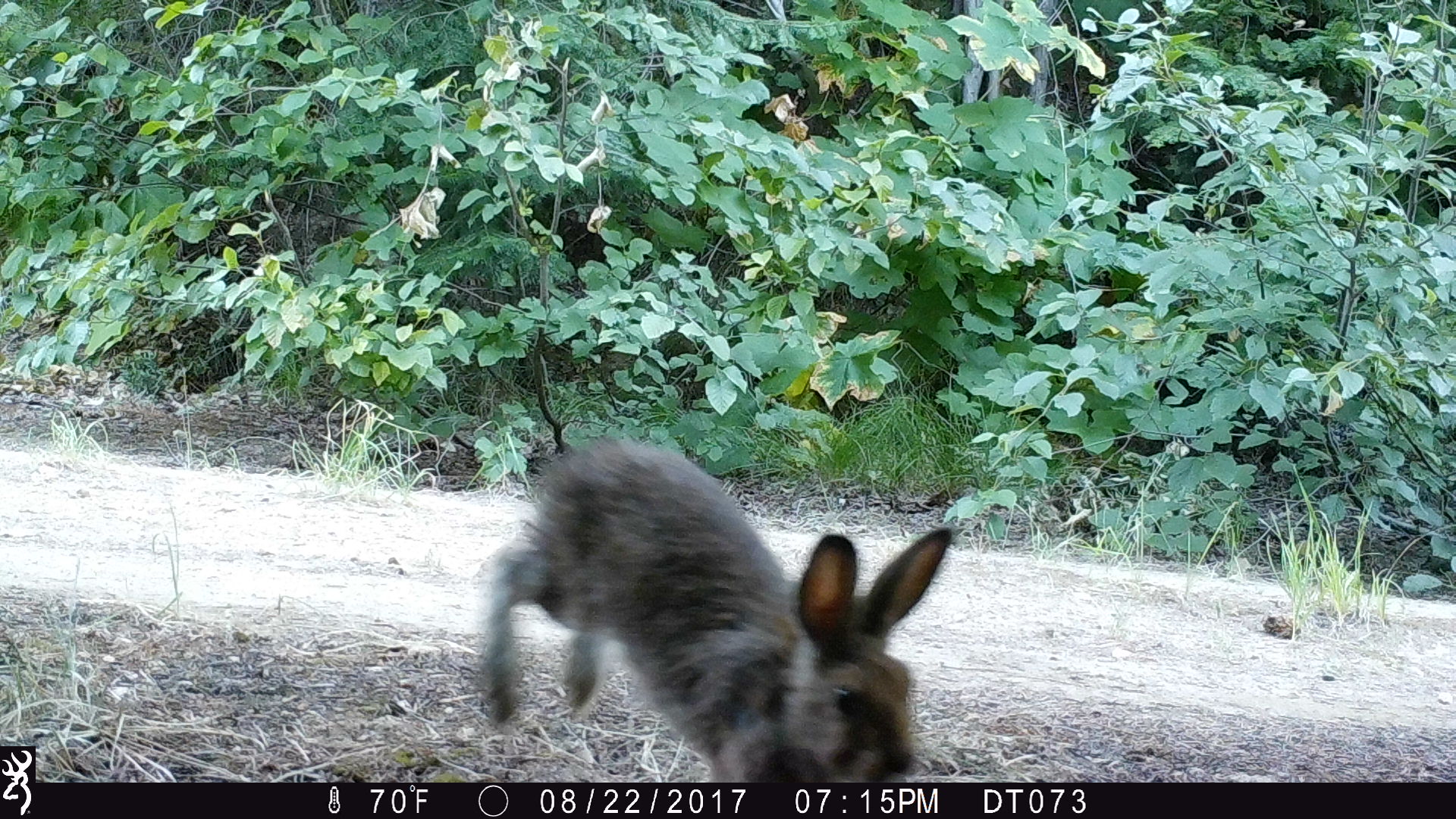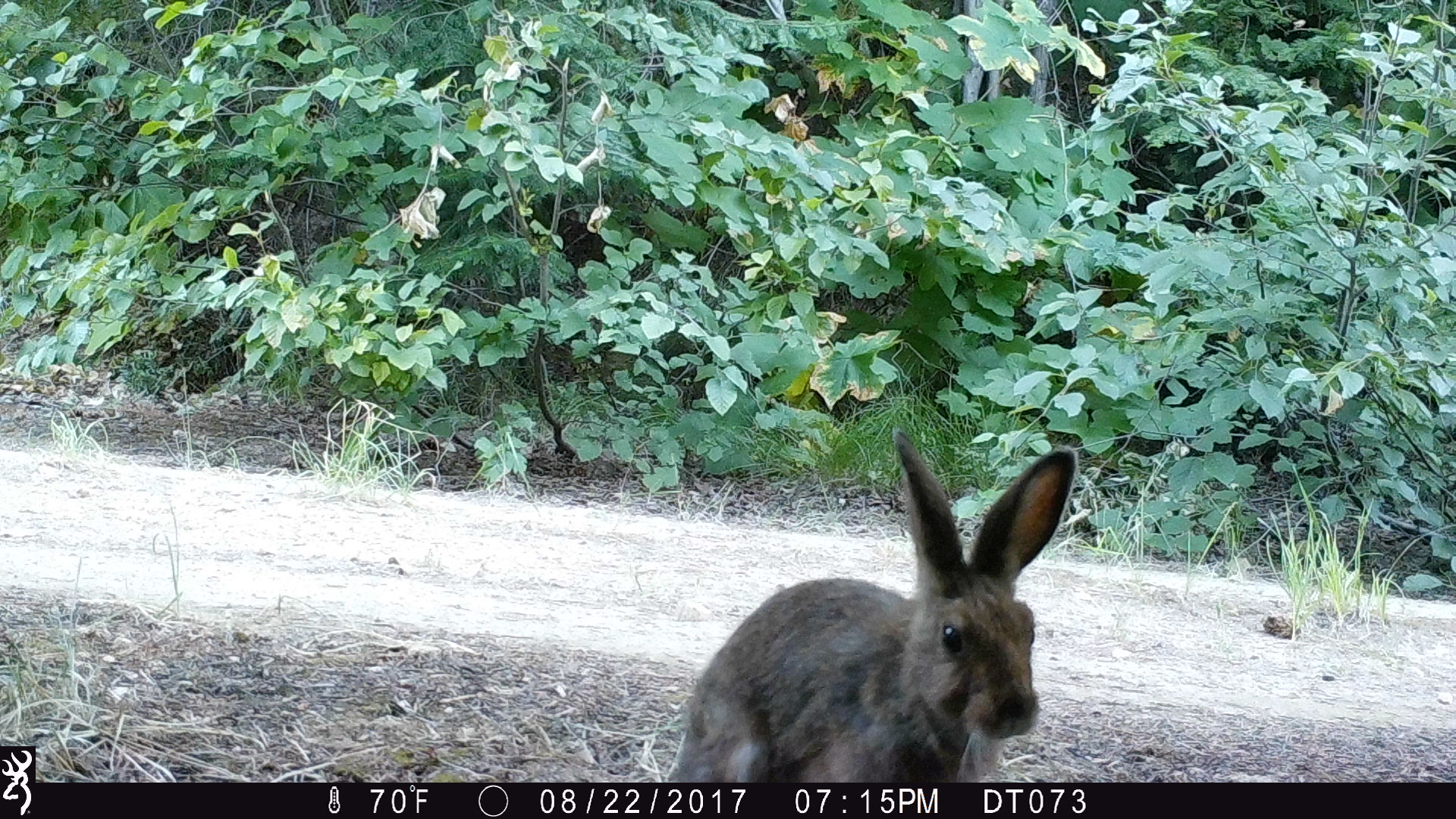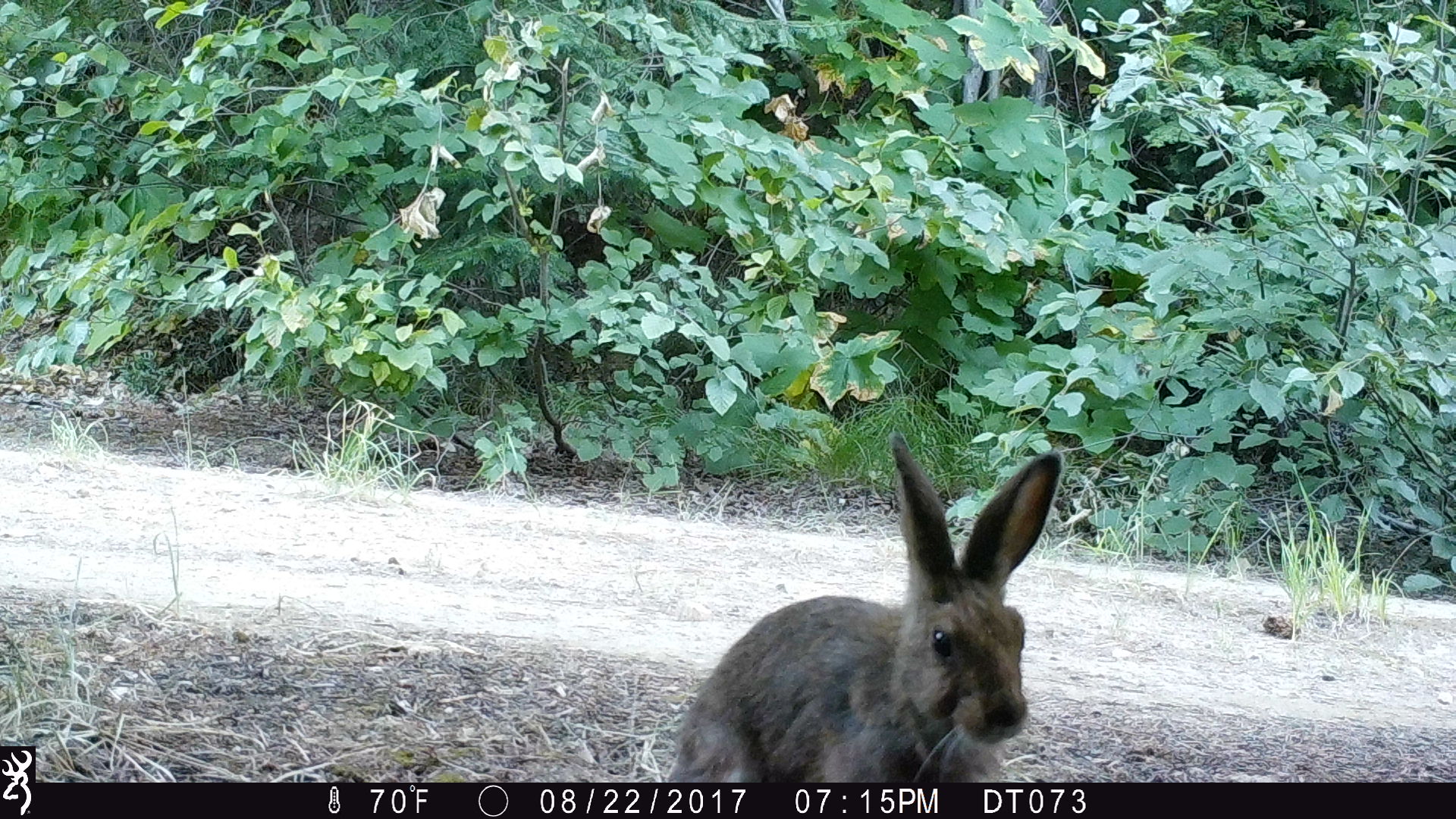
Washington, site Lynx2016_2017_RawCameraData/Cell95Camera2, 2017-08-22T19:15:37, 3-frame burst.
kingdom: Animalia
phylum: Chordata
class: Mammalia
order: Lagomorpha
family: Leporidae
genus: Lepus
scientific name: Lepus americanus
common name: snowshoe hare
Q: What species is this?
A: Lepus americanus (snowshoe hare).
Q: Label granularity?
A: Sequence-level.